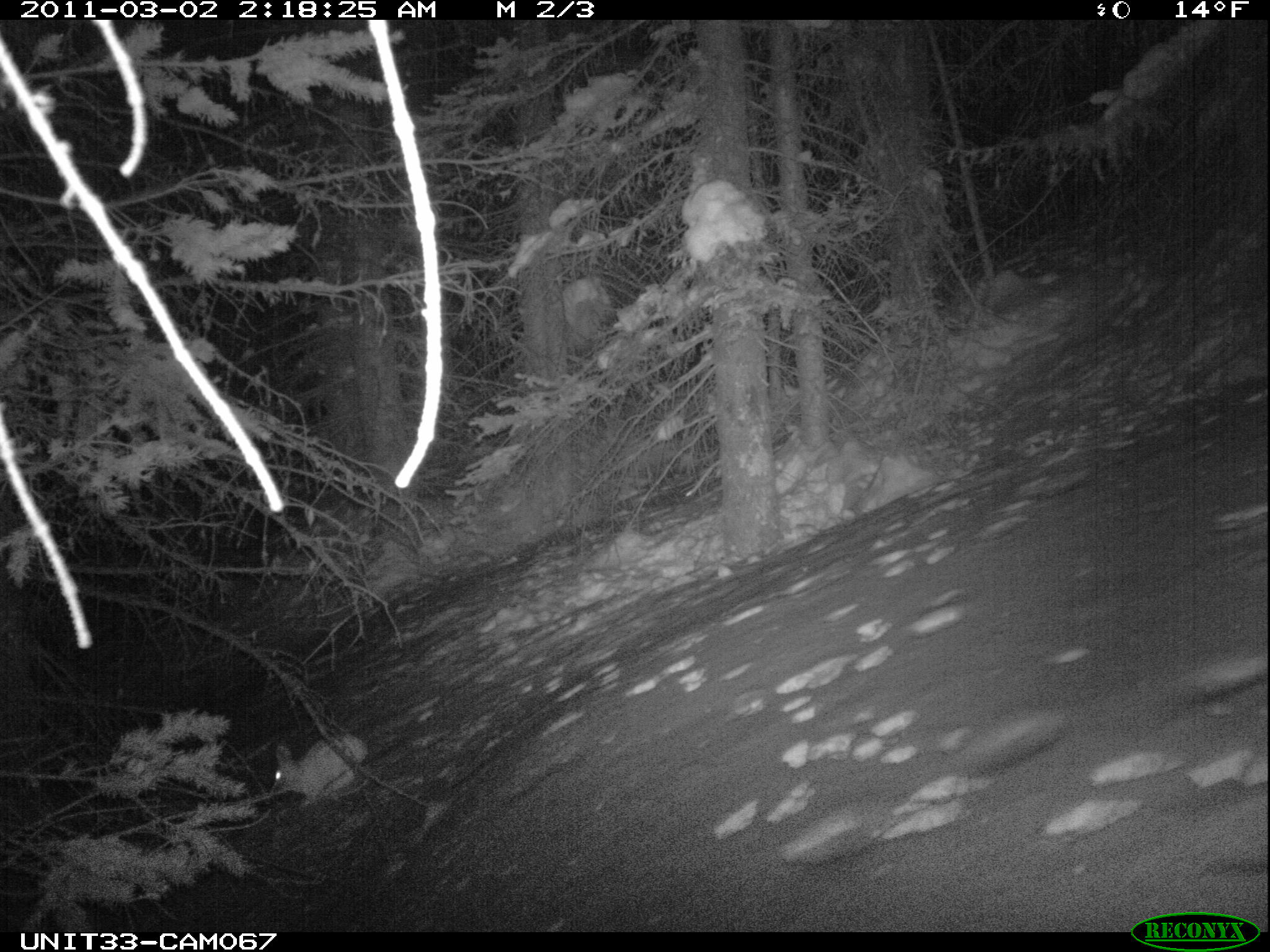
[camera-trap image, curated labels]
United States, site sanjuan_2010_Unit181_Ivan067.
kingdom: Animalia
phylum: Chordata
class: Mammalia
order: Lagomorpha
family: Leporidae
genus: Lepus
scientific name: Lepus americanus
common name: snowshoe hare